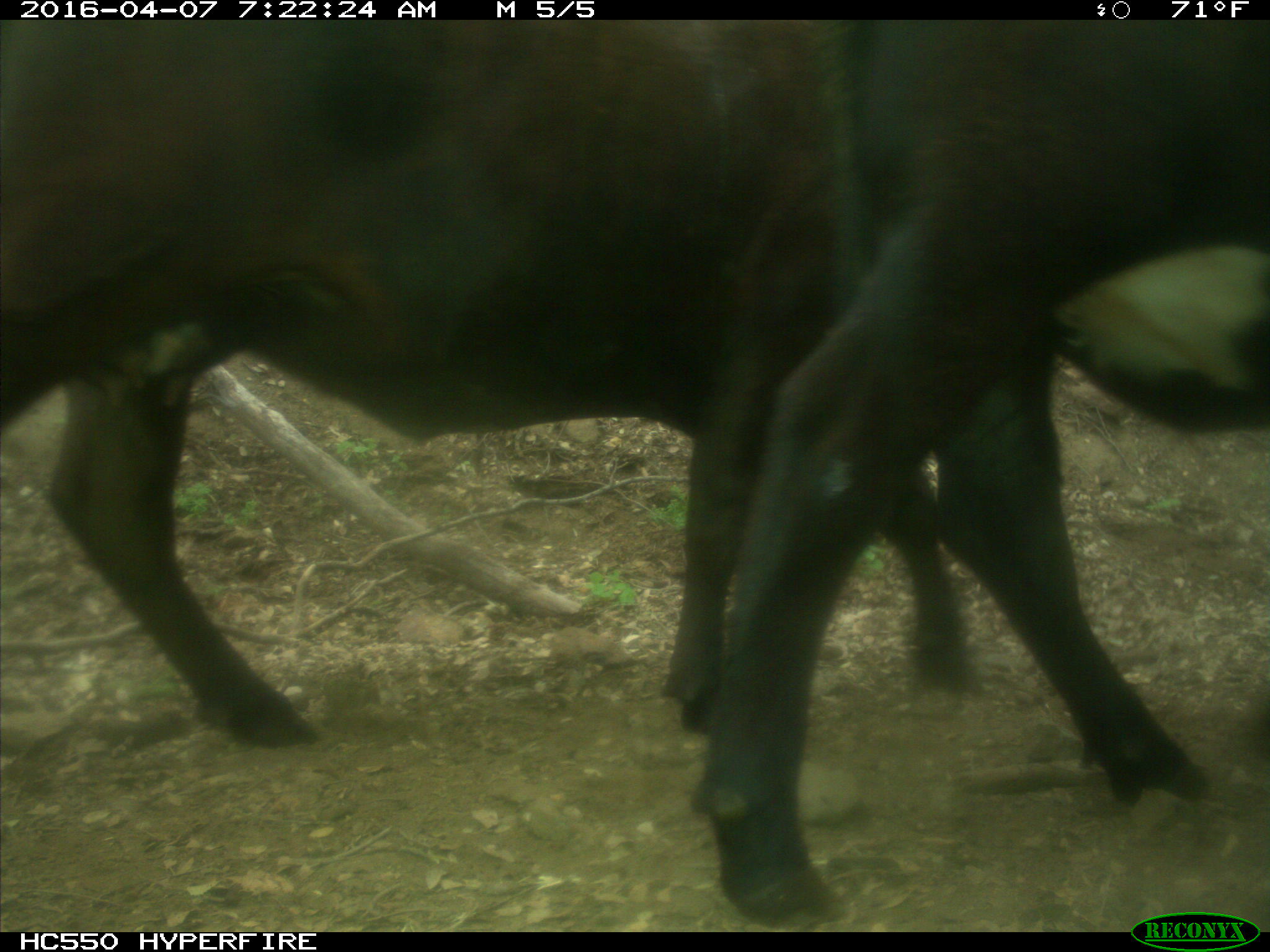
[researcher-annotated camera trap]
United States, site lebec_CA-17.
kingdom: Animalia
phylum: Chordata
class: Mammalia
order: Artiodactyla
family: Bovidae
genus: Bos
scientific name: Bos taurus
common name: domestic cow